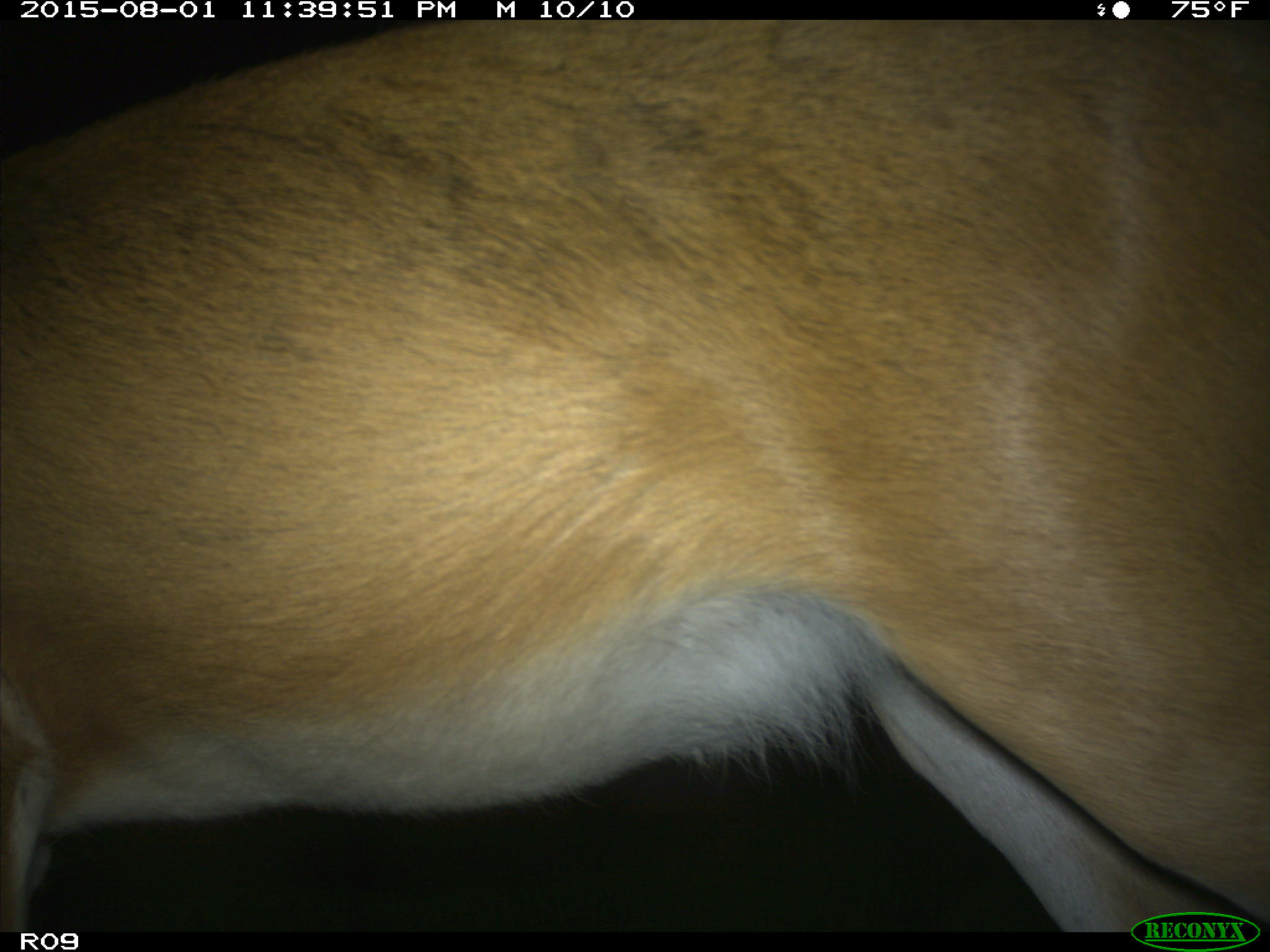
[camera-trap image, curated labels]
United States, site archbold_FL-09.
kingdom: Animalia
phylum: Chordata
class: Mammalia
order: Artiodactyla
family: Cervidae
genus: Odocoileus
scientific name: Odocoileus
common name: deer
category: unidentified deer